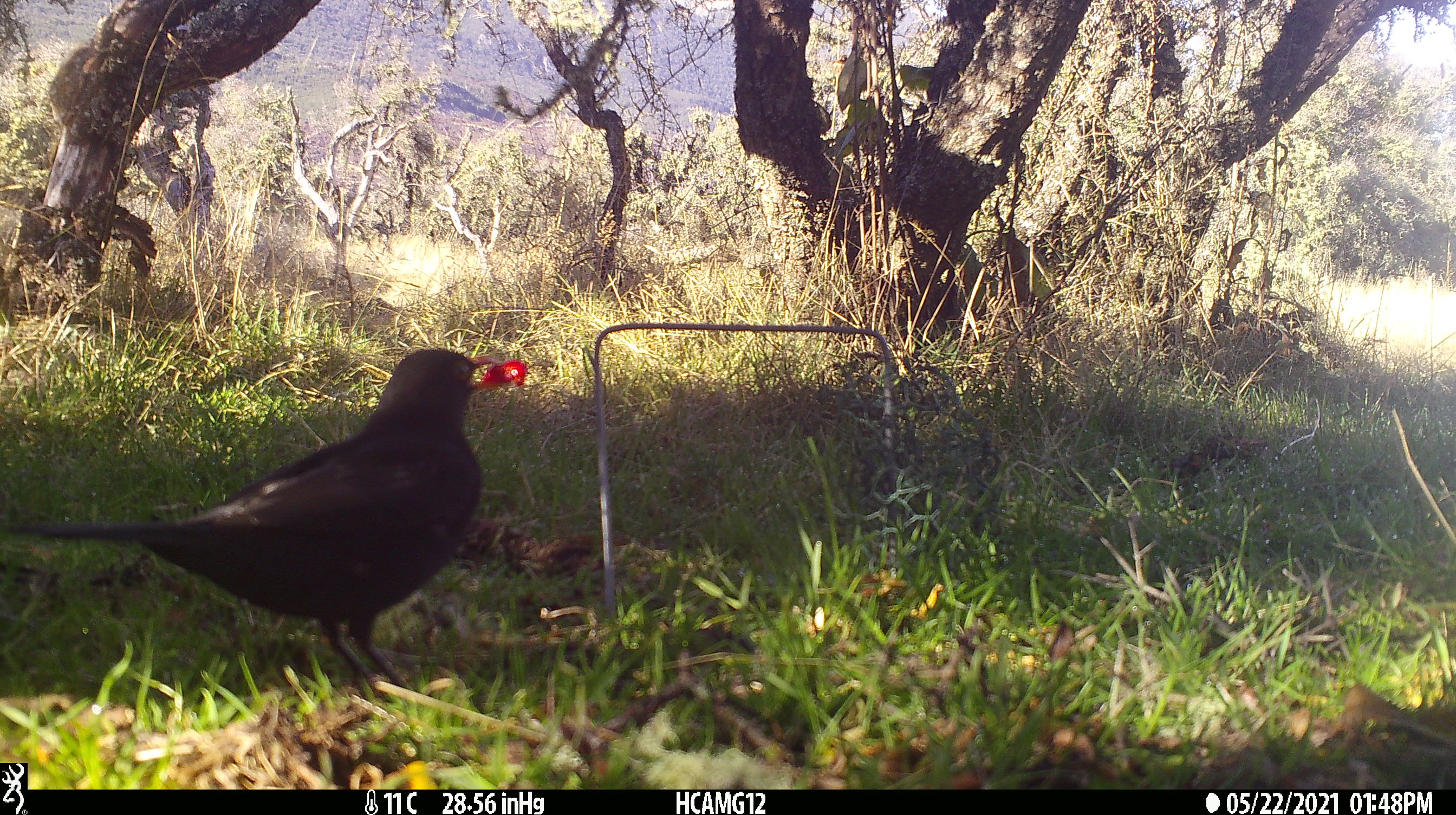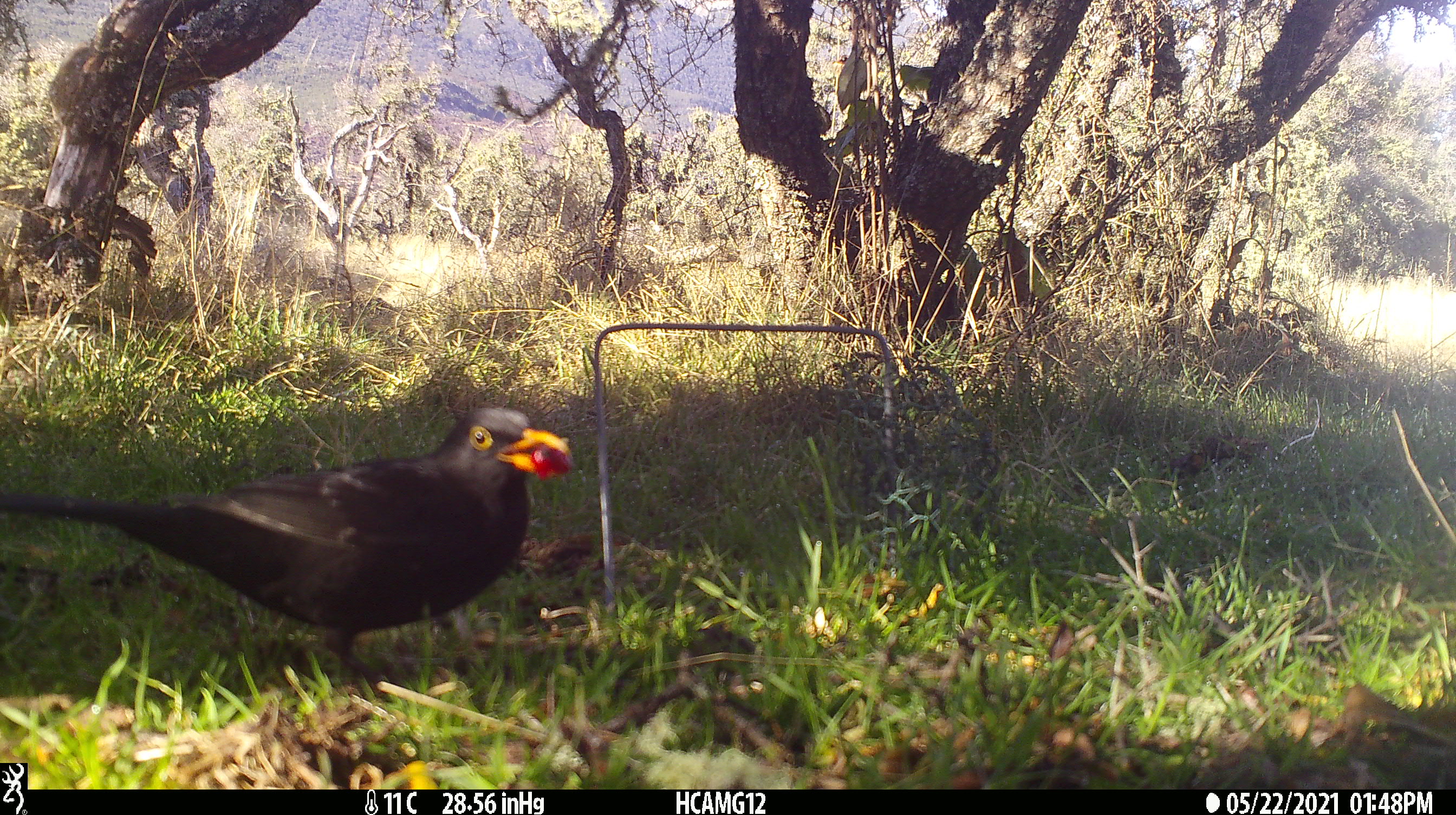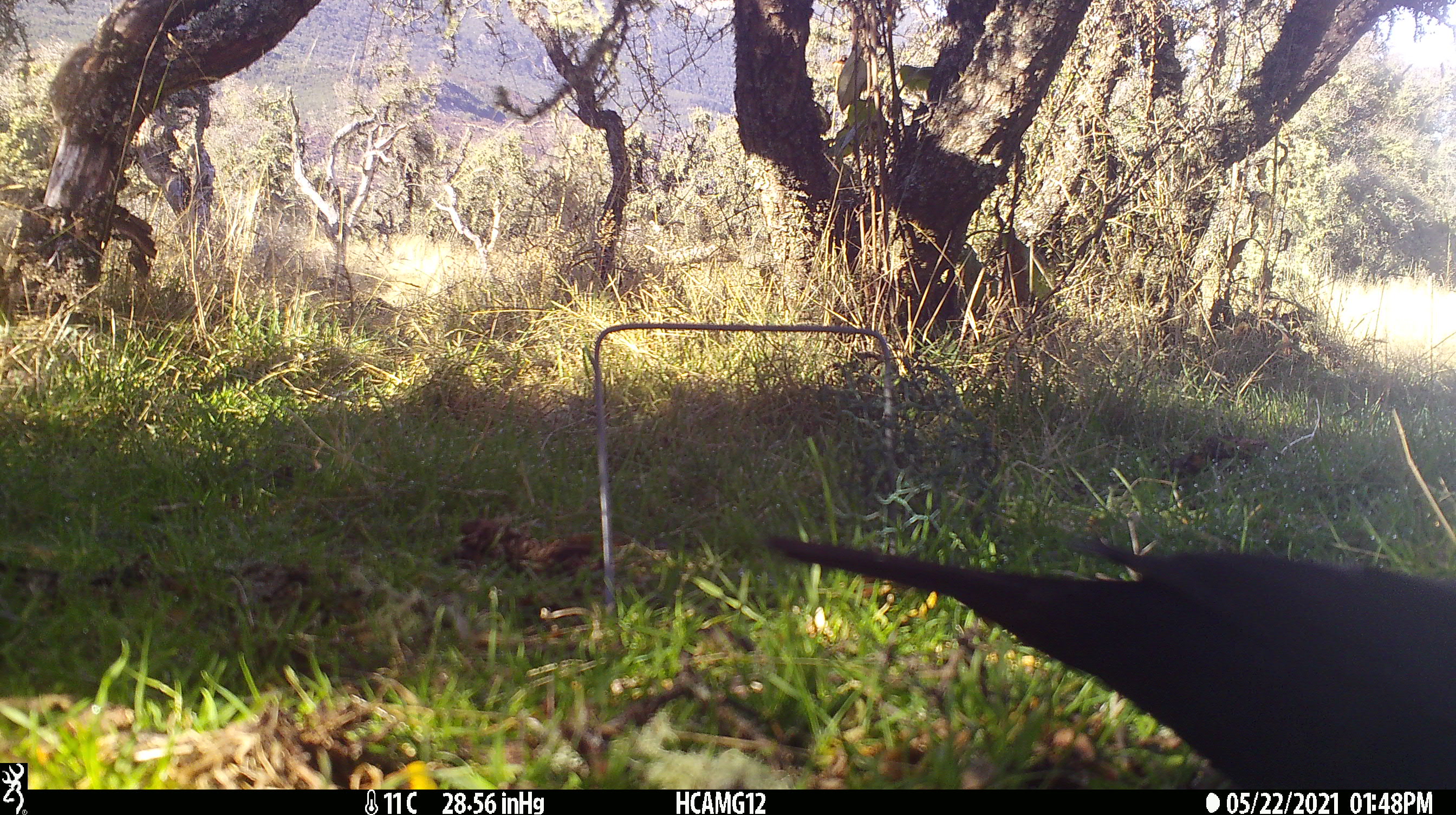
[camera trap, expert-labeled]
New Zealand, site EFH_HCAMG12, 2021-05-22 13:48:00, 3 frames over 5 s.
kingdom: Animalia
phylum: Chordata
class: Aves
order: Passeriformes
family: Turdidae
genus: Turdus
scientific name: Turdus merula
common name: eurasian blackbird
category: blackbird